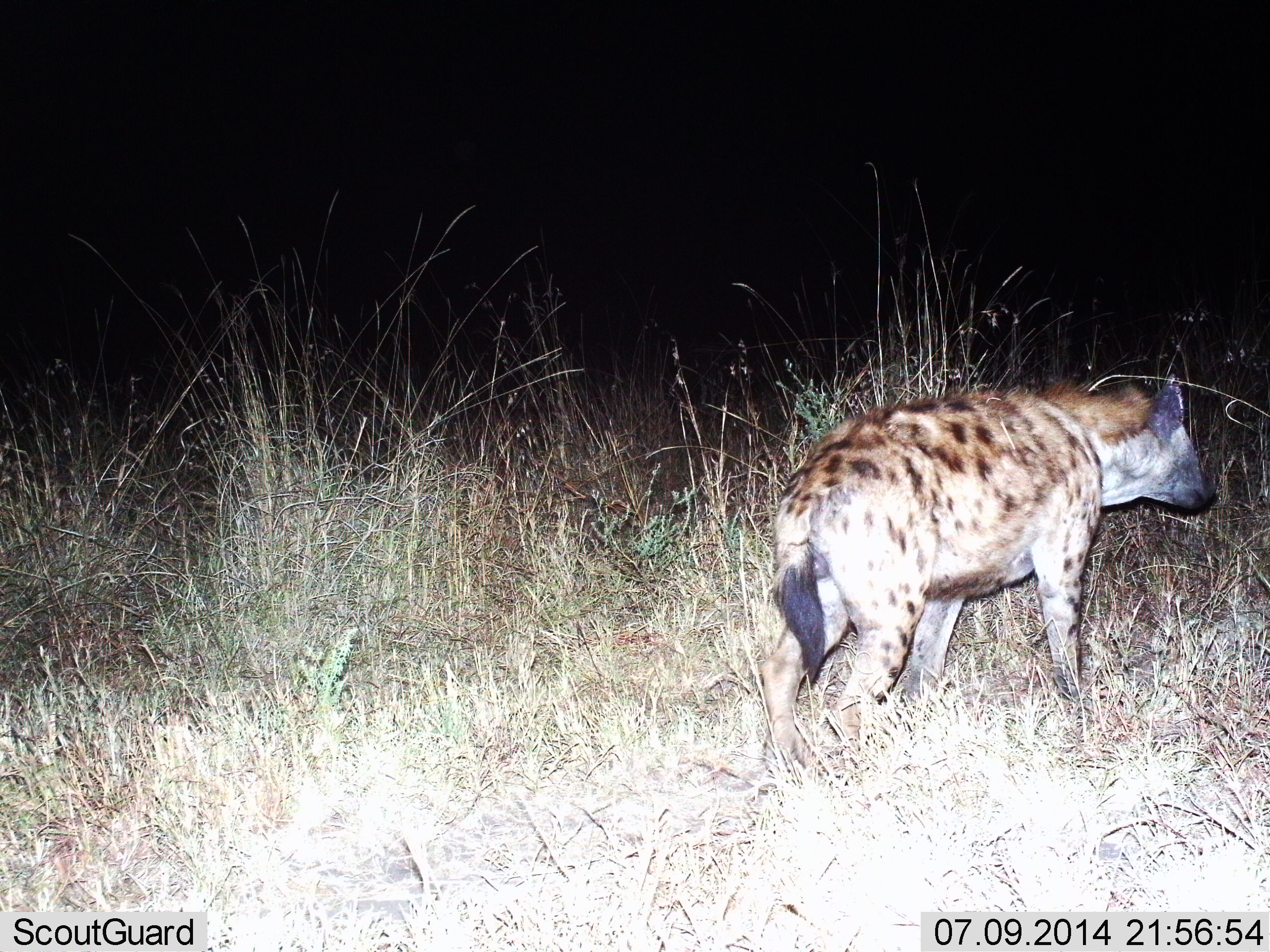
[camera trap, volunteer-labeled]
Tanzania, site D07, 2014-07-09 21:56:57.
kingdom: Animalia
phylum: Chordata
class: Mammalia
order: Carnivora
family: Hyaenidae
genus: Crocuta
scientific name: Crocuta crocuta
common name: spotted hyena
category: hyenaspotted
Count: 1.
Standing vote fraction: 20%.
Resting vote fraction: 0%.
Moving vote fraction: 80%.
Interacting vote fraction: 0%.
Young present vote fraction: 0%.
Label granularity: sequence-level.